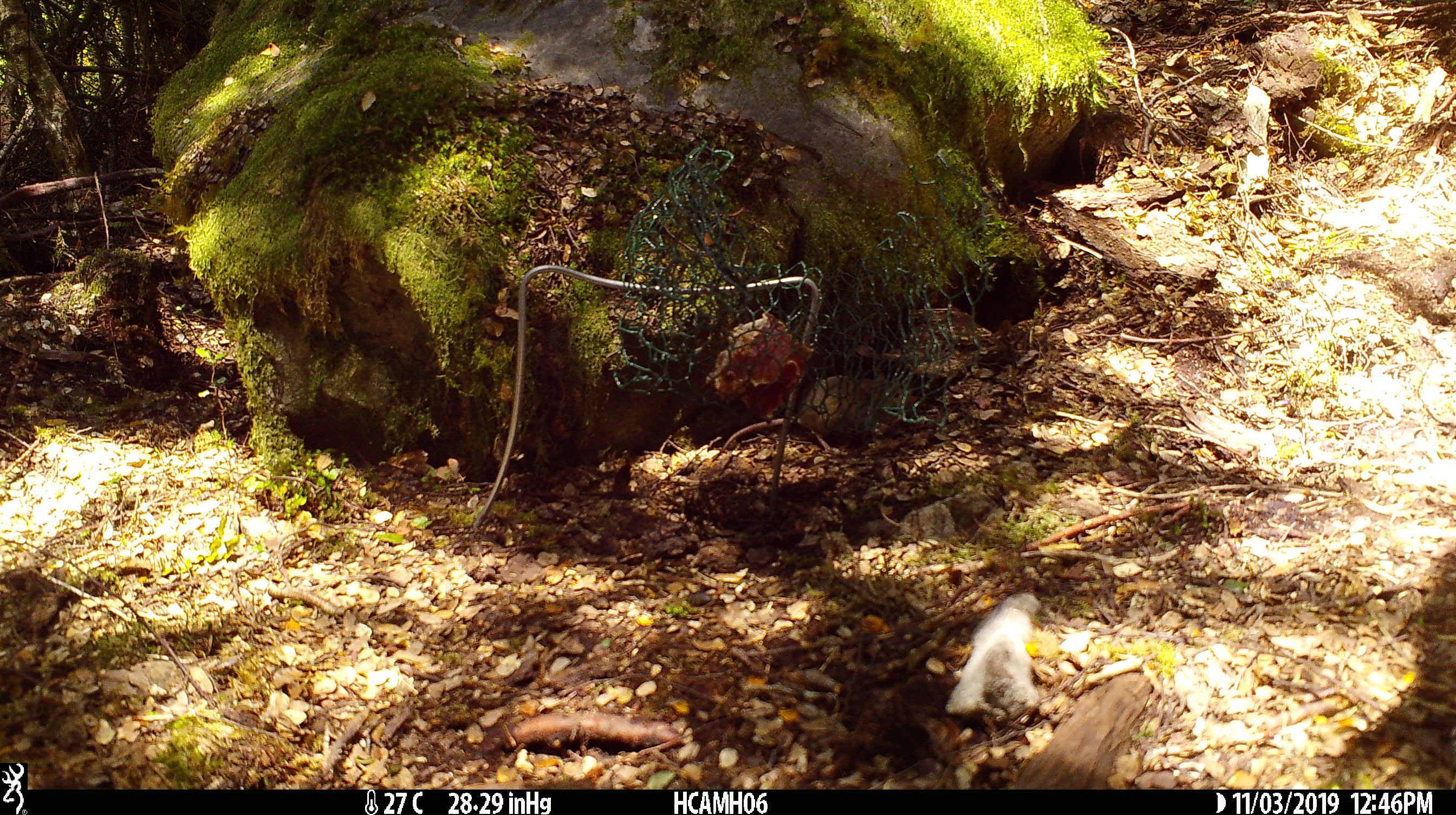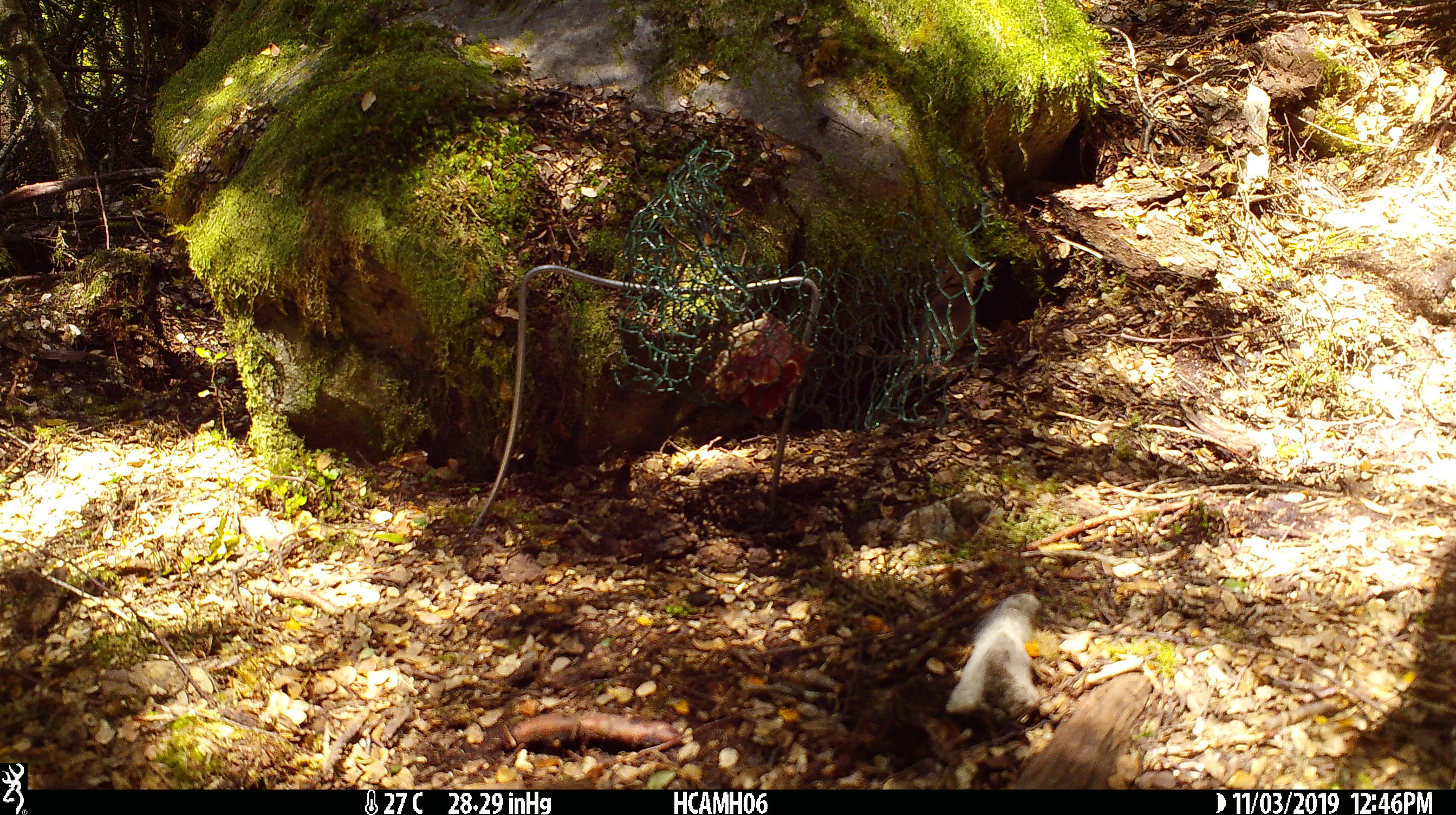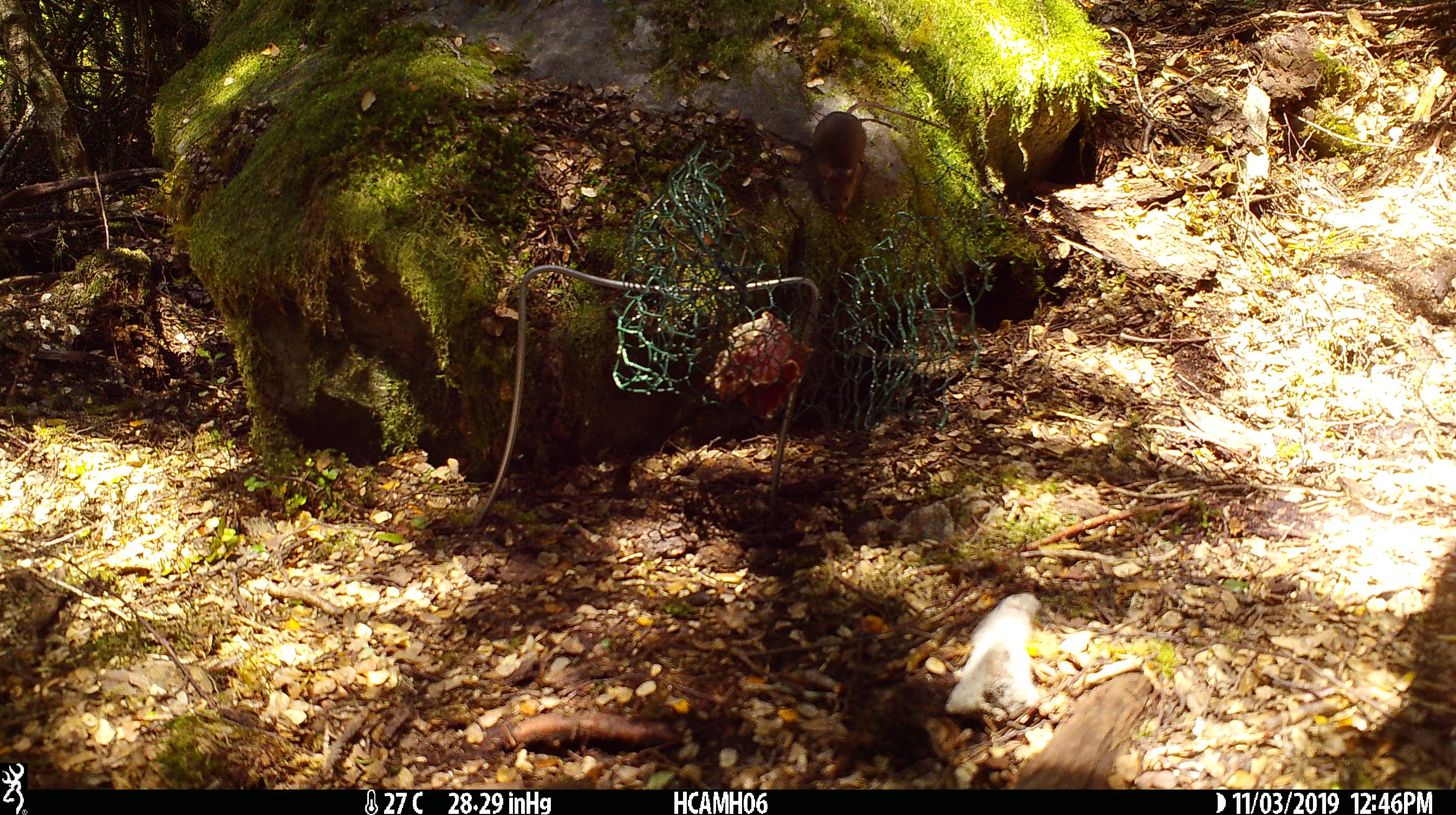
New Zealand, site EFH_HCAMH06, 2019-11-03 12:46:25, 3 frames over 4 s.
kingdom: Animalia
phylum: Chordata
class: Mammalia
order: Rodentia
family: Muridae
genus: Mus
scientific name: Mus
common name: mouse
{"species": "mouse (Mus)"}